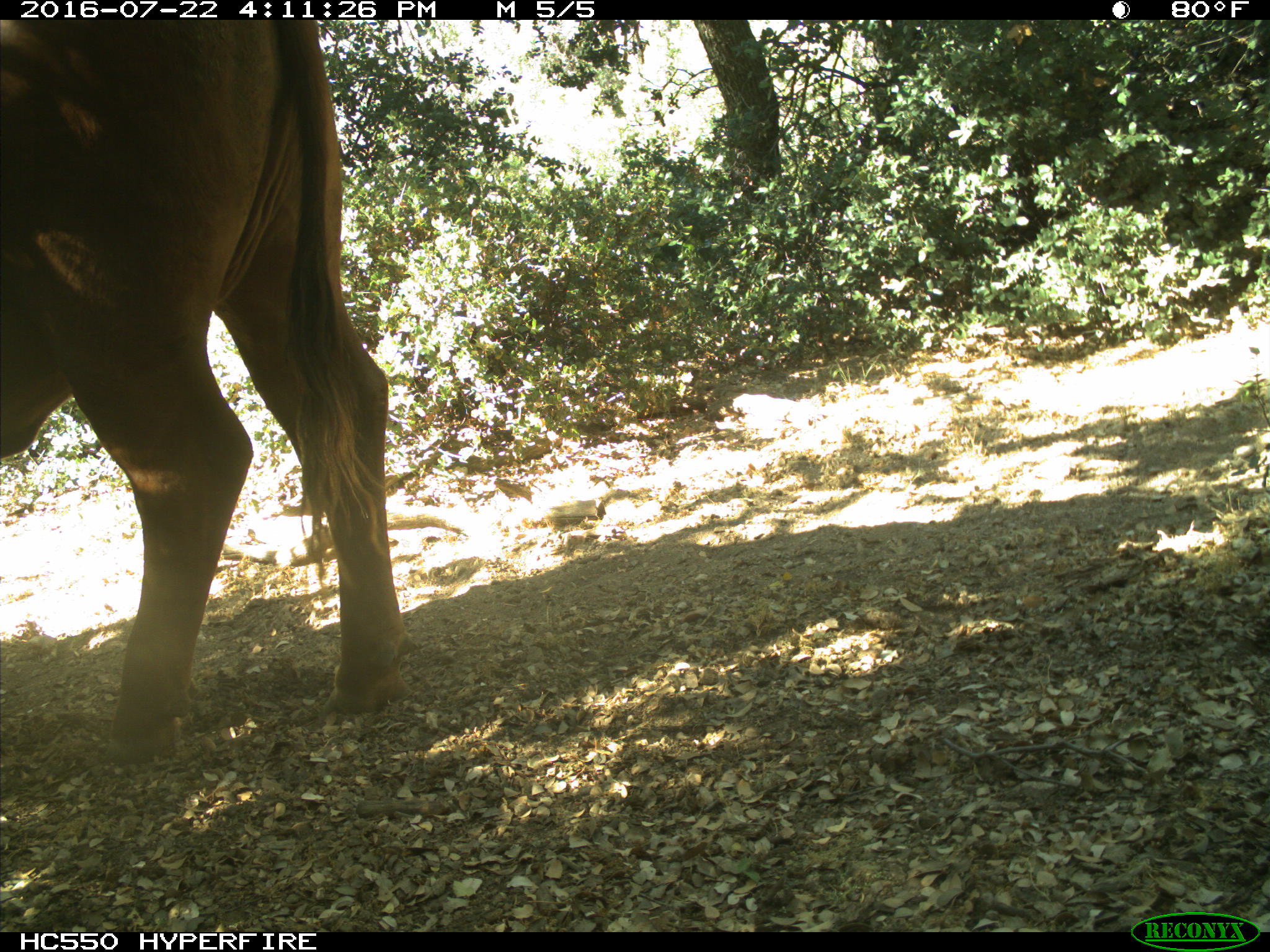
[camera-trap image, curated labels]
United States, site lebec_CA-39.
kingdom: Animalia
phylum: Chordata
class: Mammalia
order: Artiodactyla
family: Bovidae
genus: Bos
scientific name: Bos taurus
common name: domestic cow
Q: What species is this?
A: Bos taurus (domestic cow).